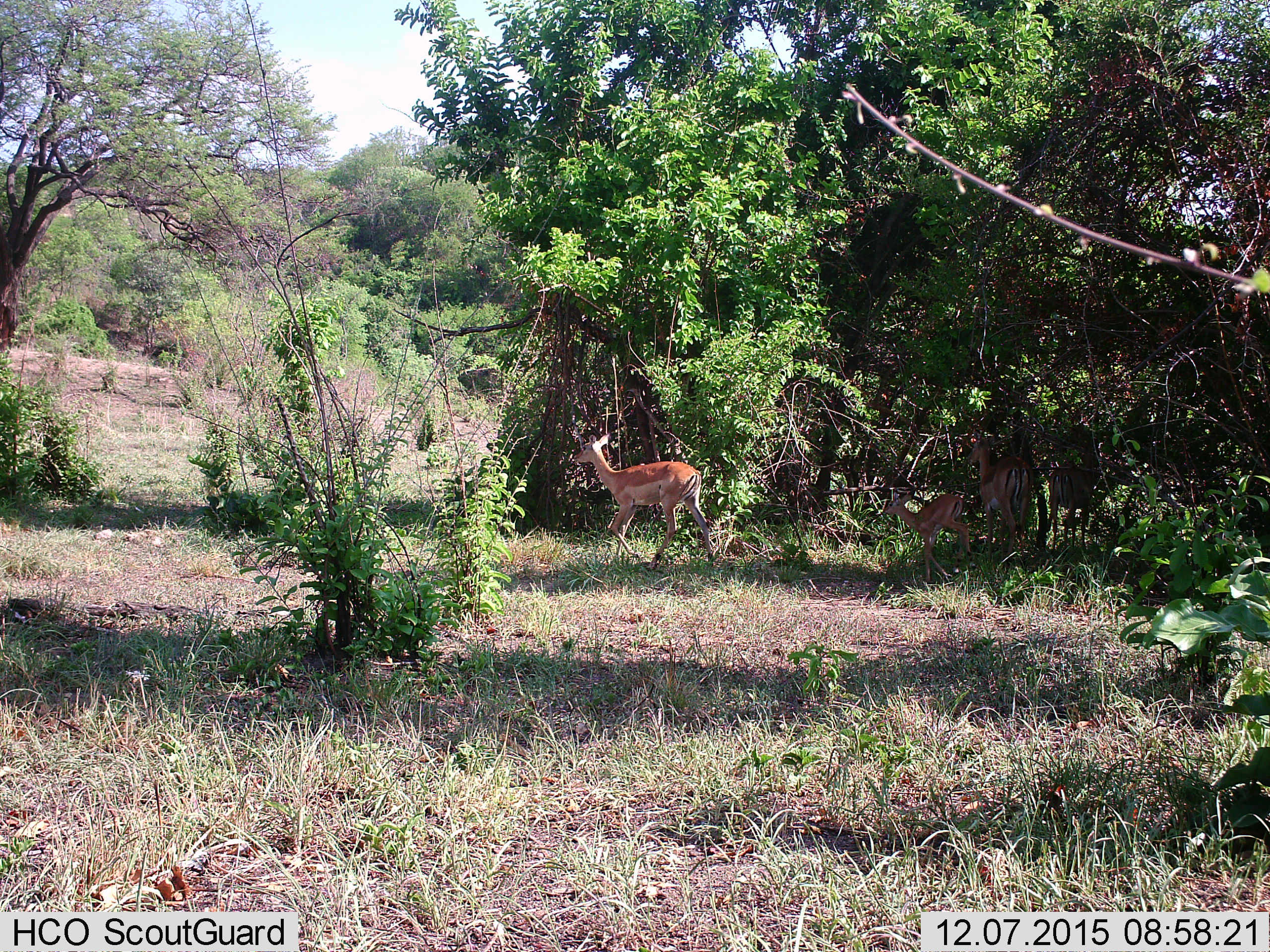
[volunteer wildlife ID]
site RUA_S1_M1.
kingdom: Animalia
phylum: Chordata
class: Mammalia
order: Artiodactyla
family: Bovidae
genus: Aepyceros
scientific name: Aepyceros melampus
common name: impala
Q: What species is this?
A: Impala (Aepyceros melampus).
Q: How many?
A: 4.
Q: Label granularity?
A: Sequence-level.